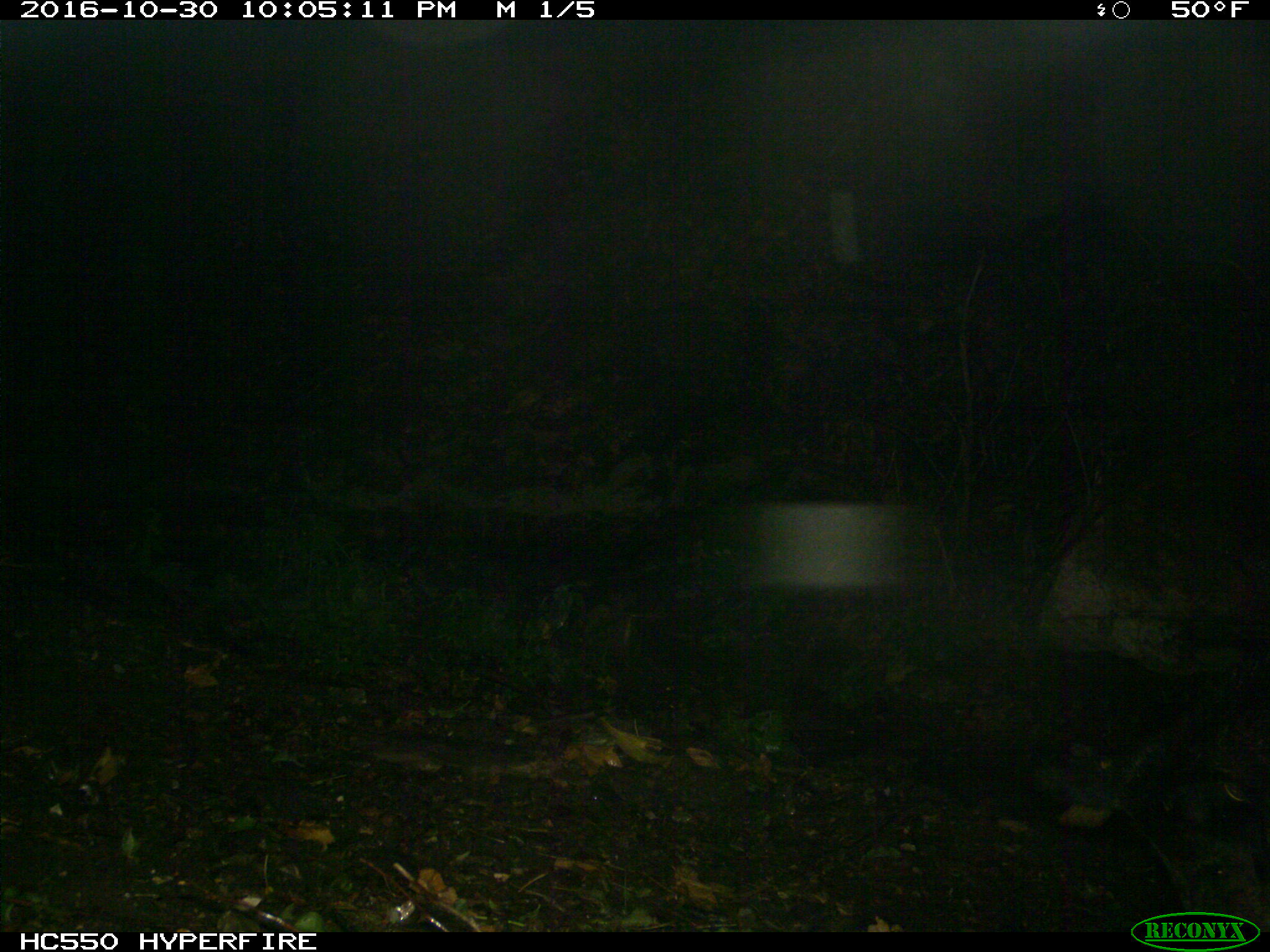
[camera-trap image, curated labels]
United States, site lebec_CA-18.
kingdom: Animalia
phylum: Chordata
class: Mammalia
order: Artiodactyla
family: Suidae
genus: Sus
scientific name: Sus scrofa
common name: wild boar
Sus scrofa (wild boar).